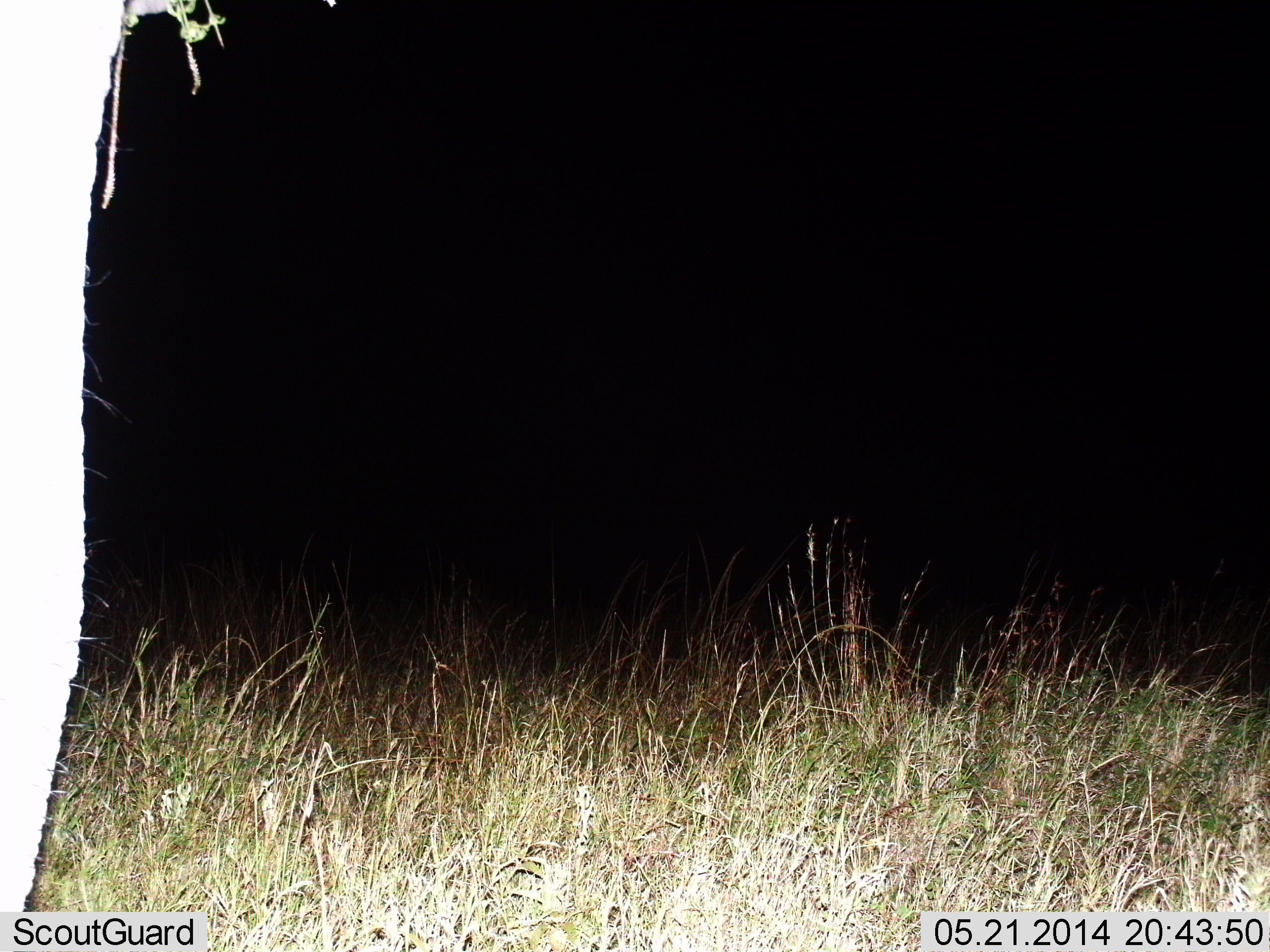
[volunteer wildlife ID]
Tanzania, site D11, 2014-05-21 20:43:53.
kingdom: Animalia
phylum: Chordata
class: Mammalia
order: Proboscidea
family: Elephantidae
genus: Loxodonta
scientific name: Loxodonta africana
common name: african bush elephant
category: elephant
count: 1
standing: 100%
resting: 10%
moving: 0%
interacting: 0%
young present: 0%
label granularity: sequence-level